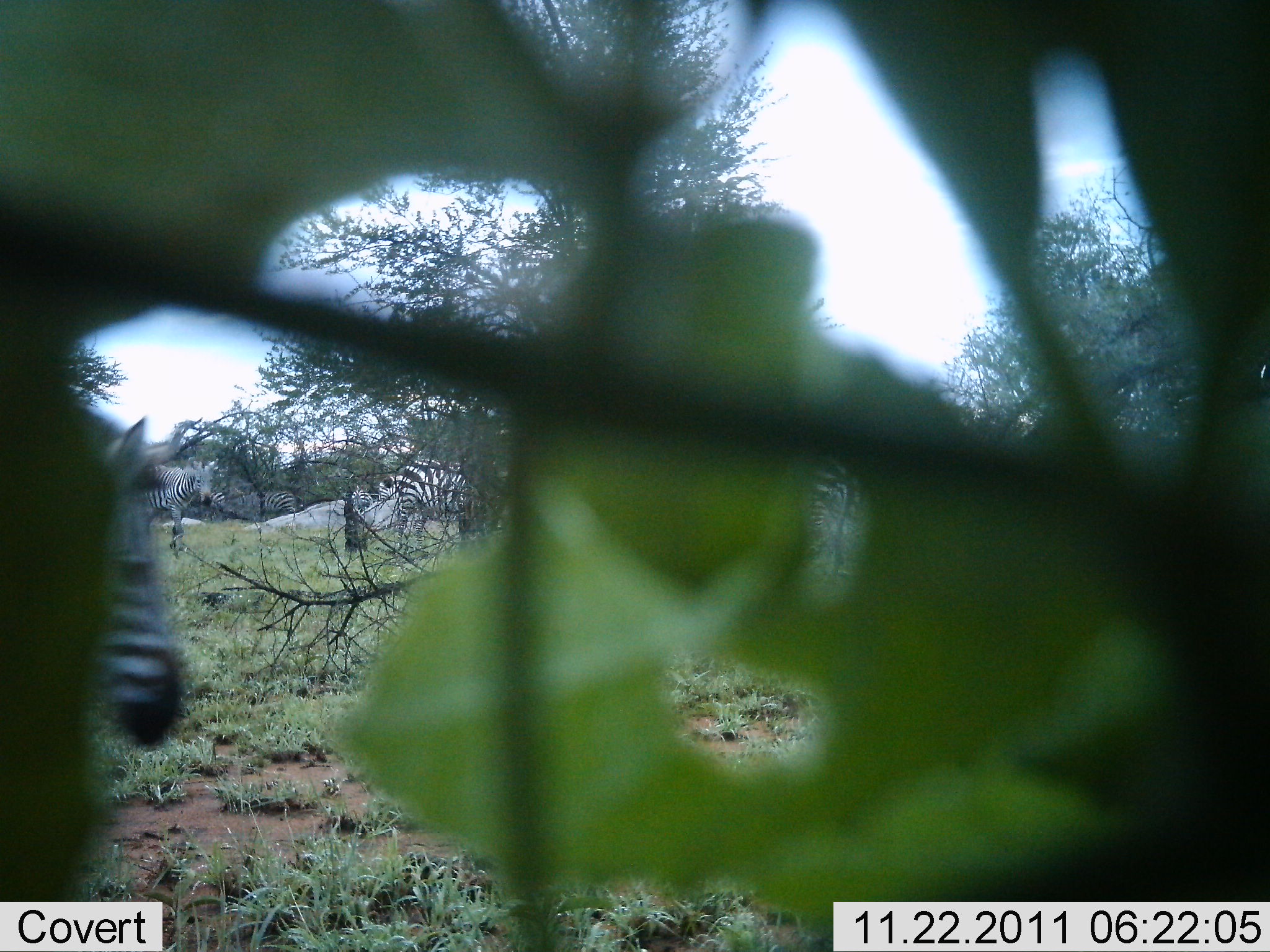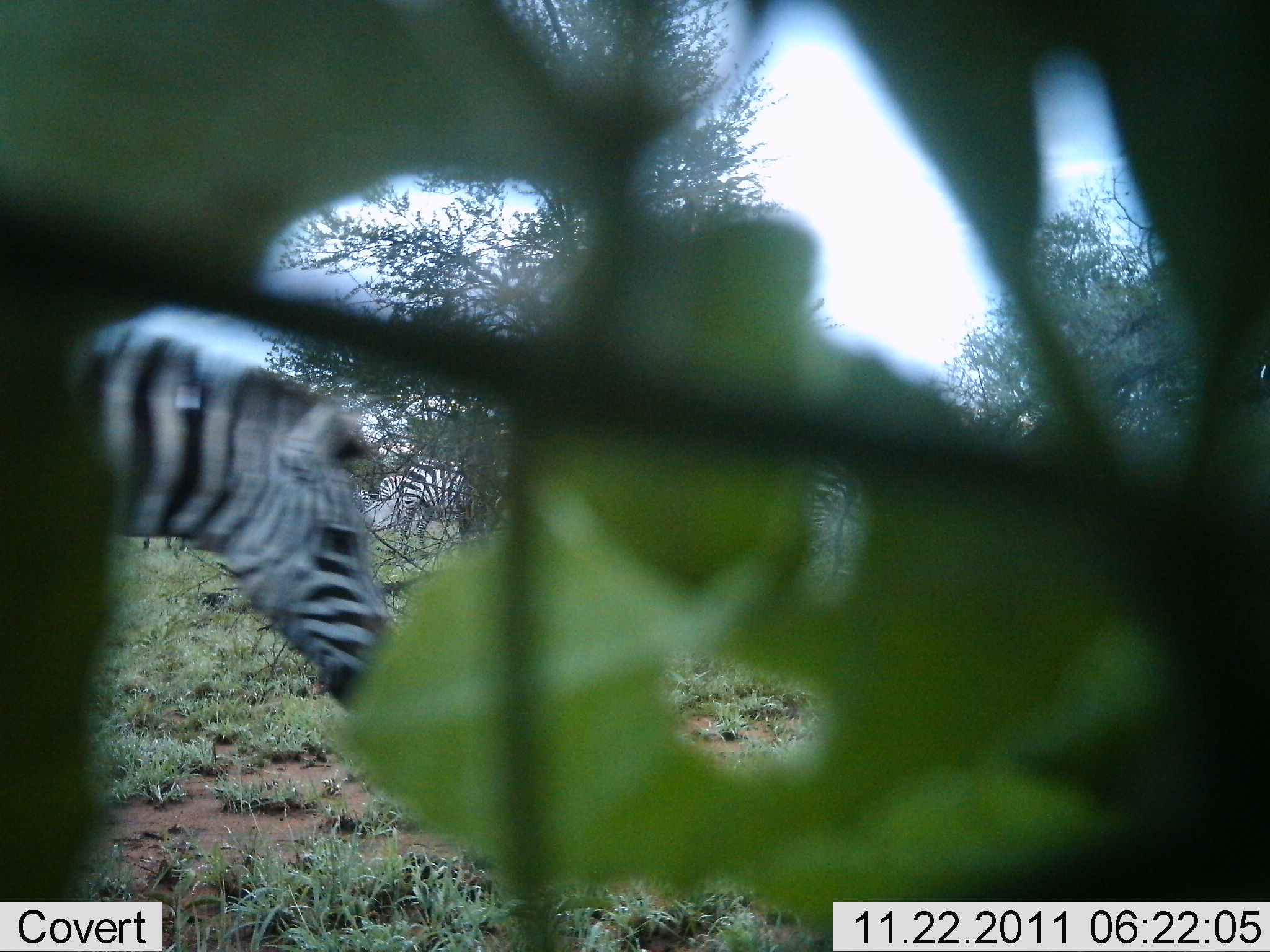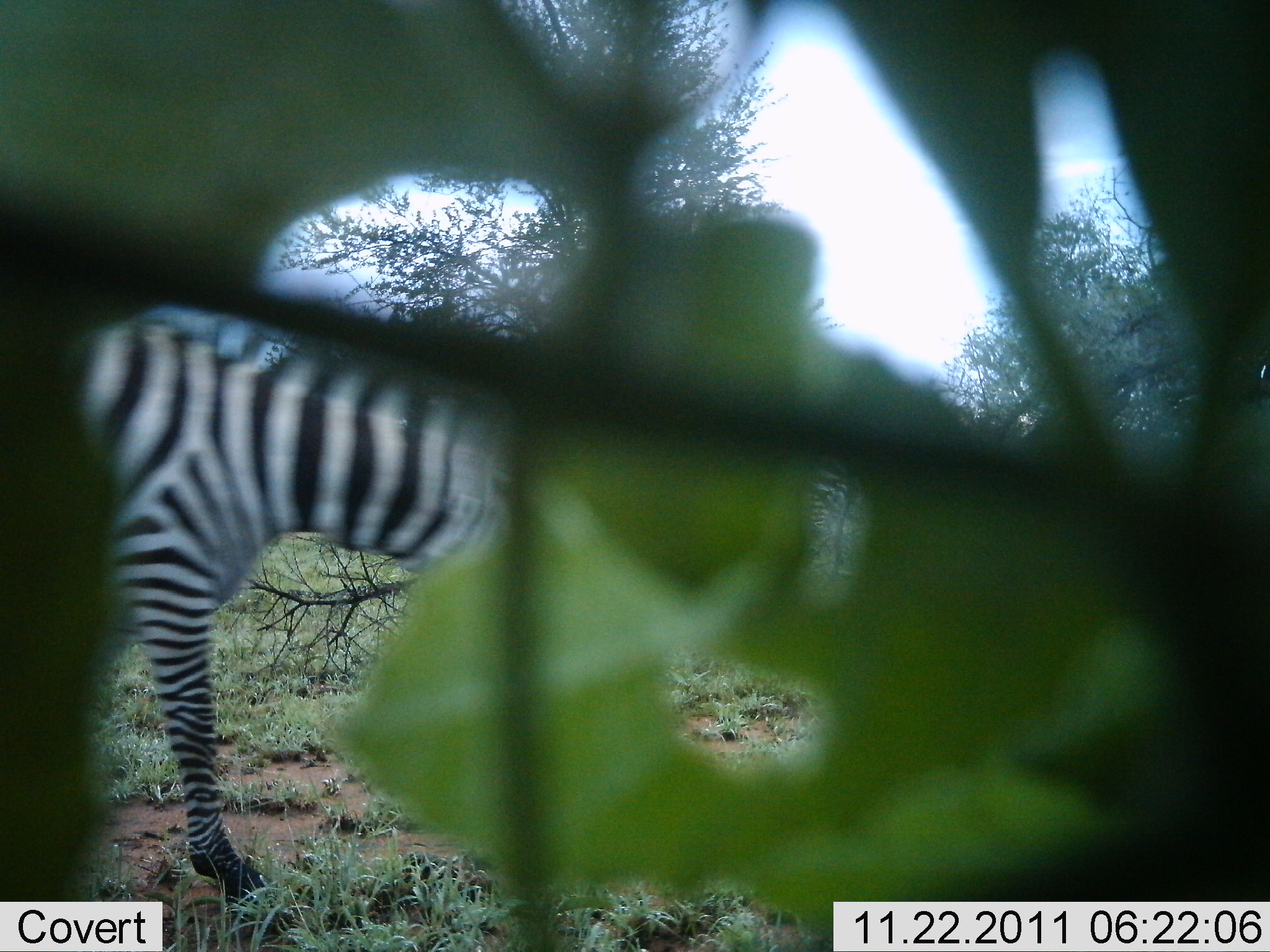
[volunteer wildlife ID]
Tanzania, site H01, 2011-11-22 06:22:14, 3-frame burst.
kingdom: Animalia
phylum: Chordata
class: Mammalia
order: Perissodactyla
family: Equidae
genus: Equus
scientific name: Equus quagga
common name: plains zebra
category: zebra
Zebra (plains zebra) (Equus quagga), count 1. Behavior (volunteer vote fractions): standing 23%, resting 8%, moving 85%, interacting 0%. Young present (vote fraction): 0%. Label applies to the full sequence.